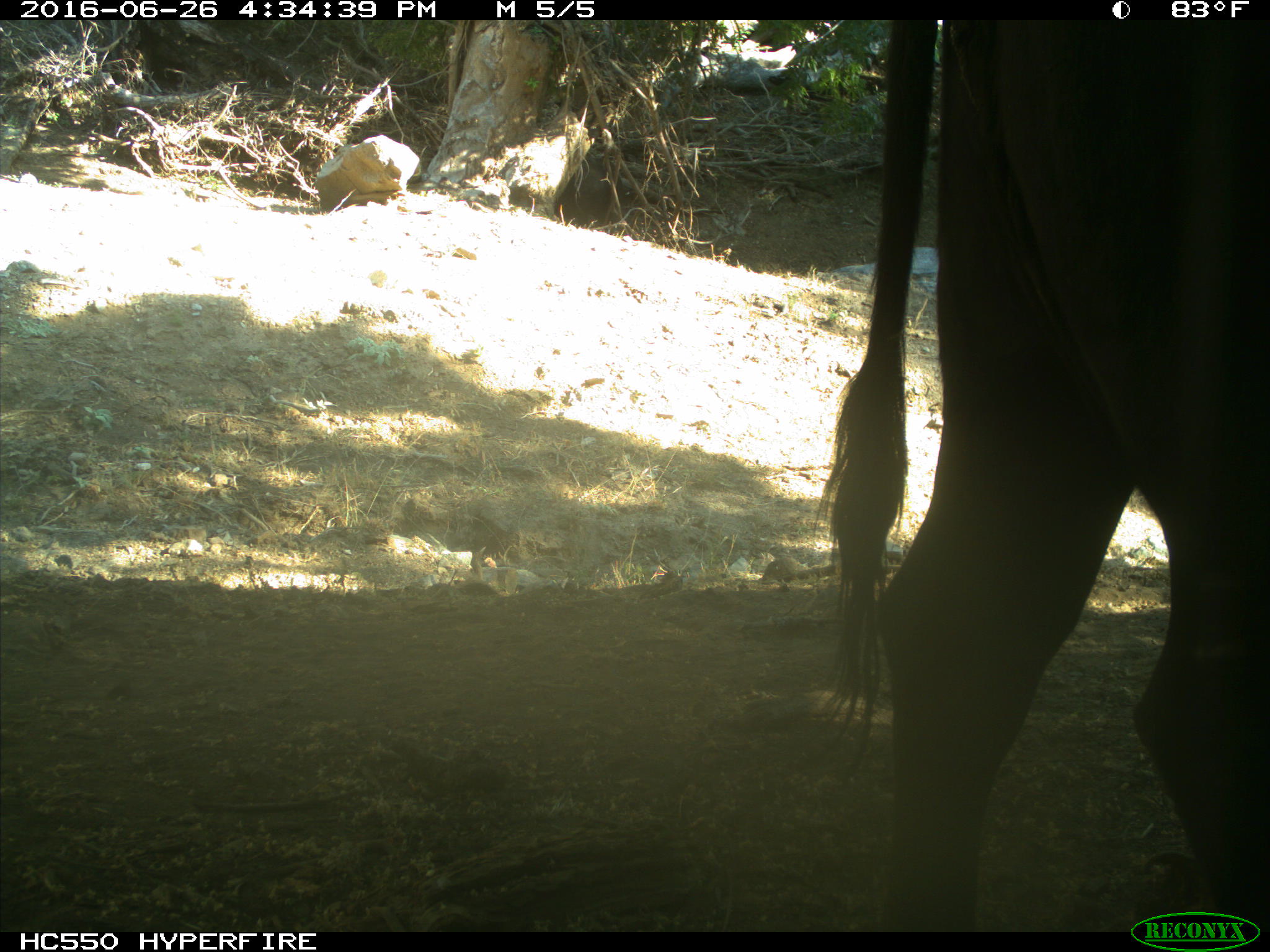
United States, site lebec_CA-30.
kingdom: Animalia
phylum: Chordata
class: Mammalia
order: Artiodactyla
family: Bovidae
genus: Bos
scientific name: Bos taurus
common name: domestic cow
Bos taurus (domestic cow).